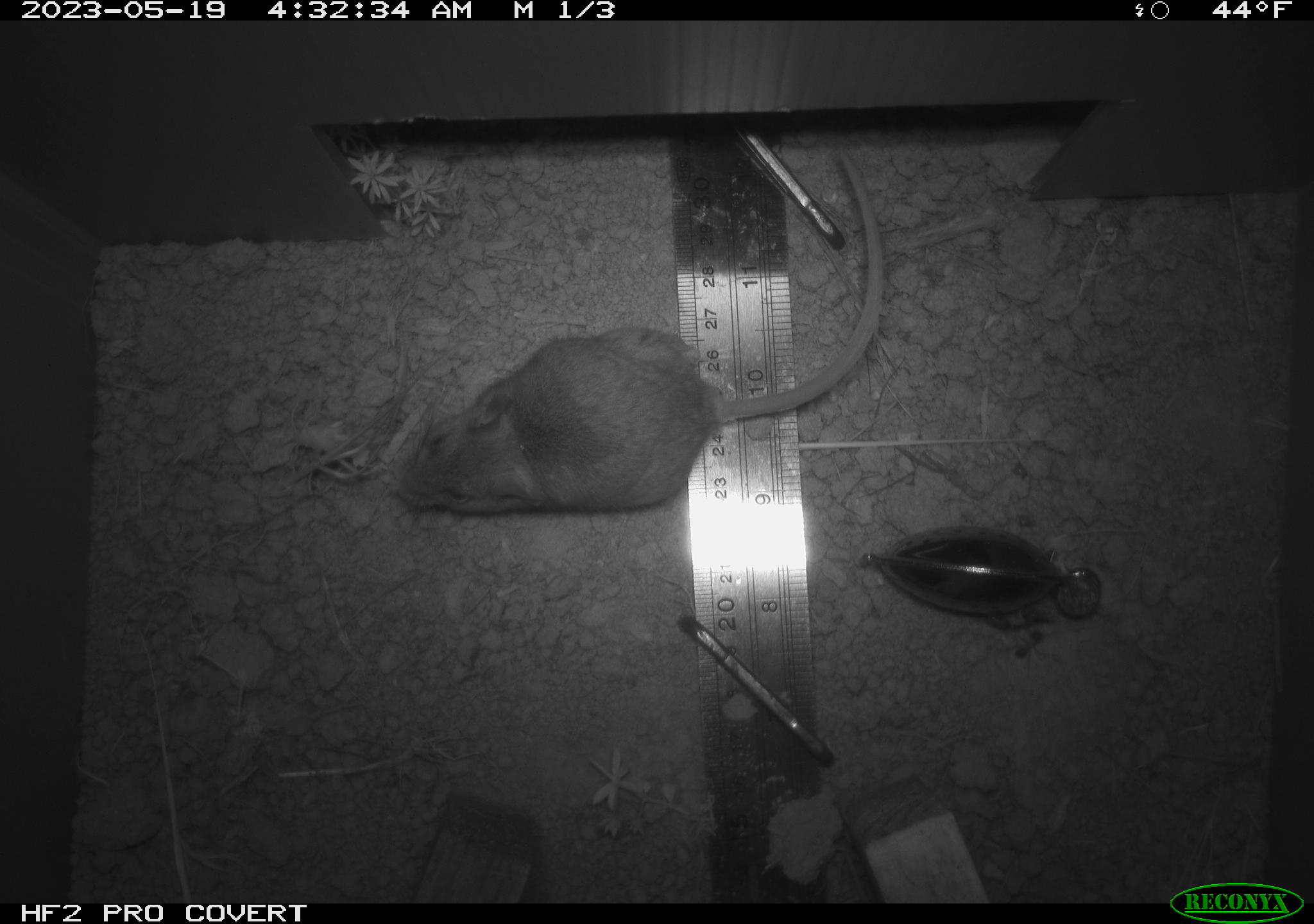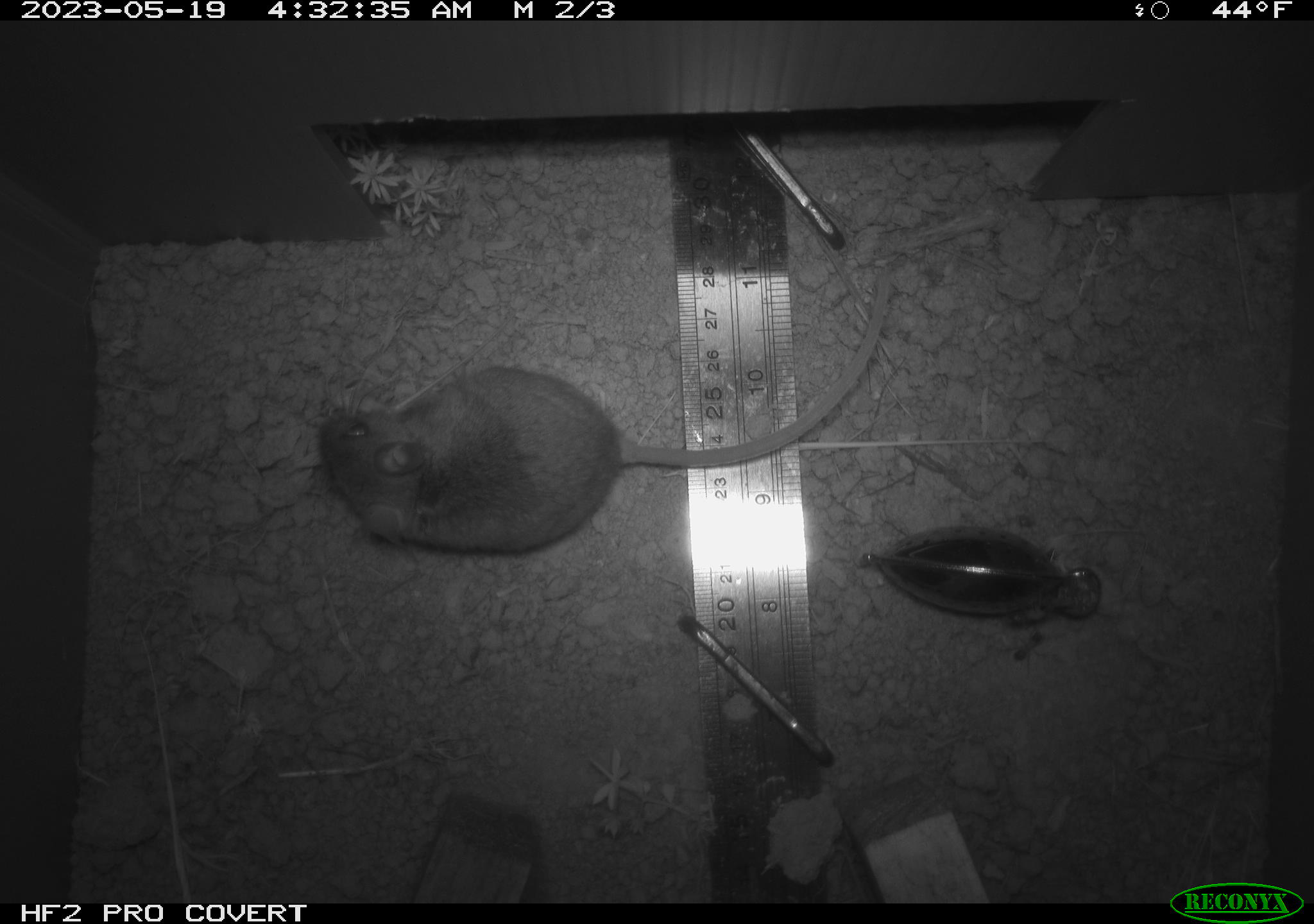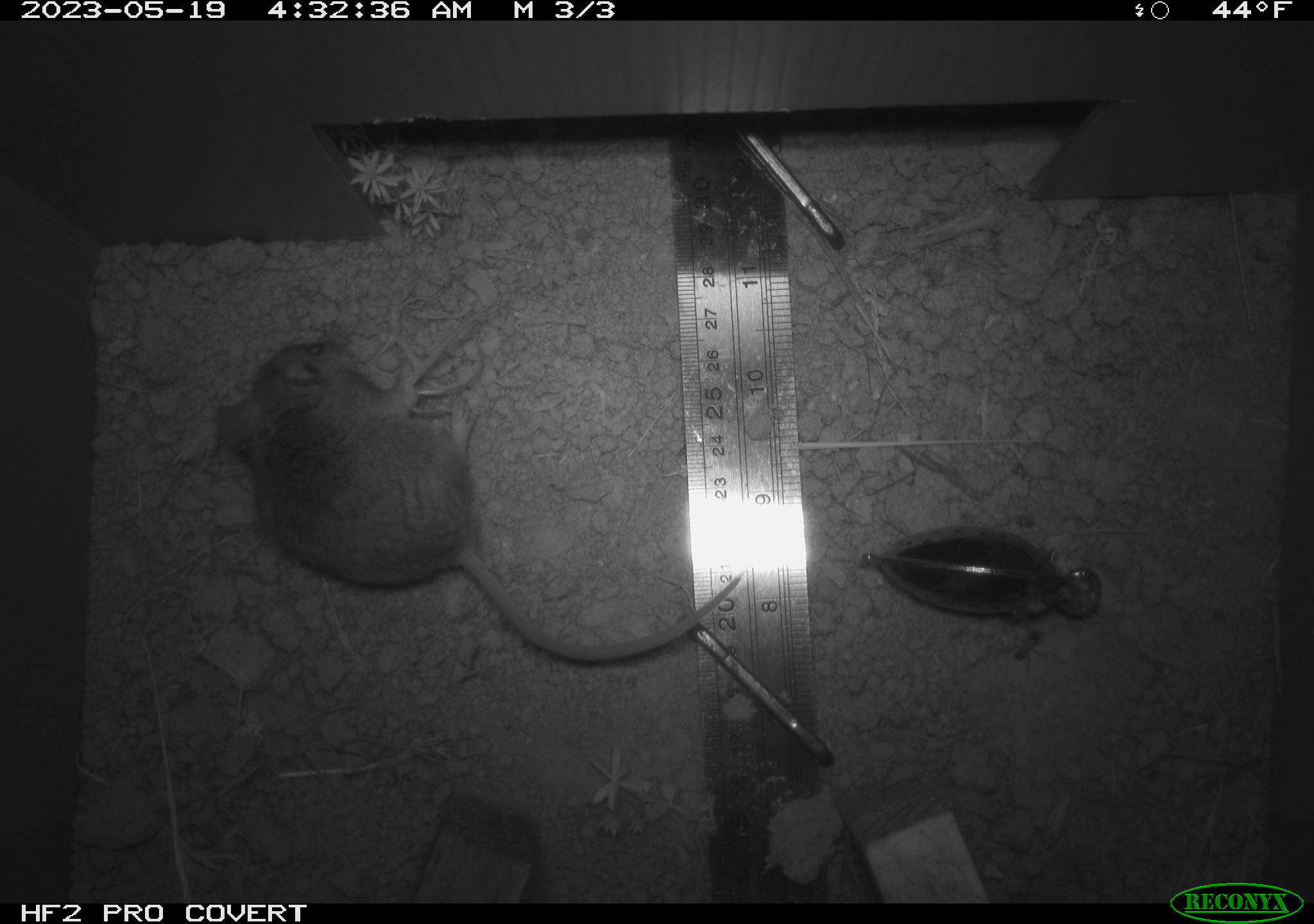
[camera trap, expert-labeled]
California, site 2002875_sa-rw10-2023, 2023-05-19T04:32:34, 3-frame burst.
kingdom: Animalia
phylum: Chordata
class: Mammalia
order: Rodentia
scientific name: Rodentia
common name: mouse species